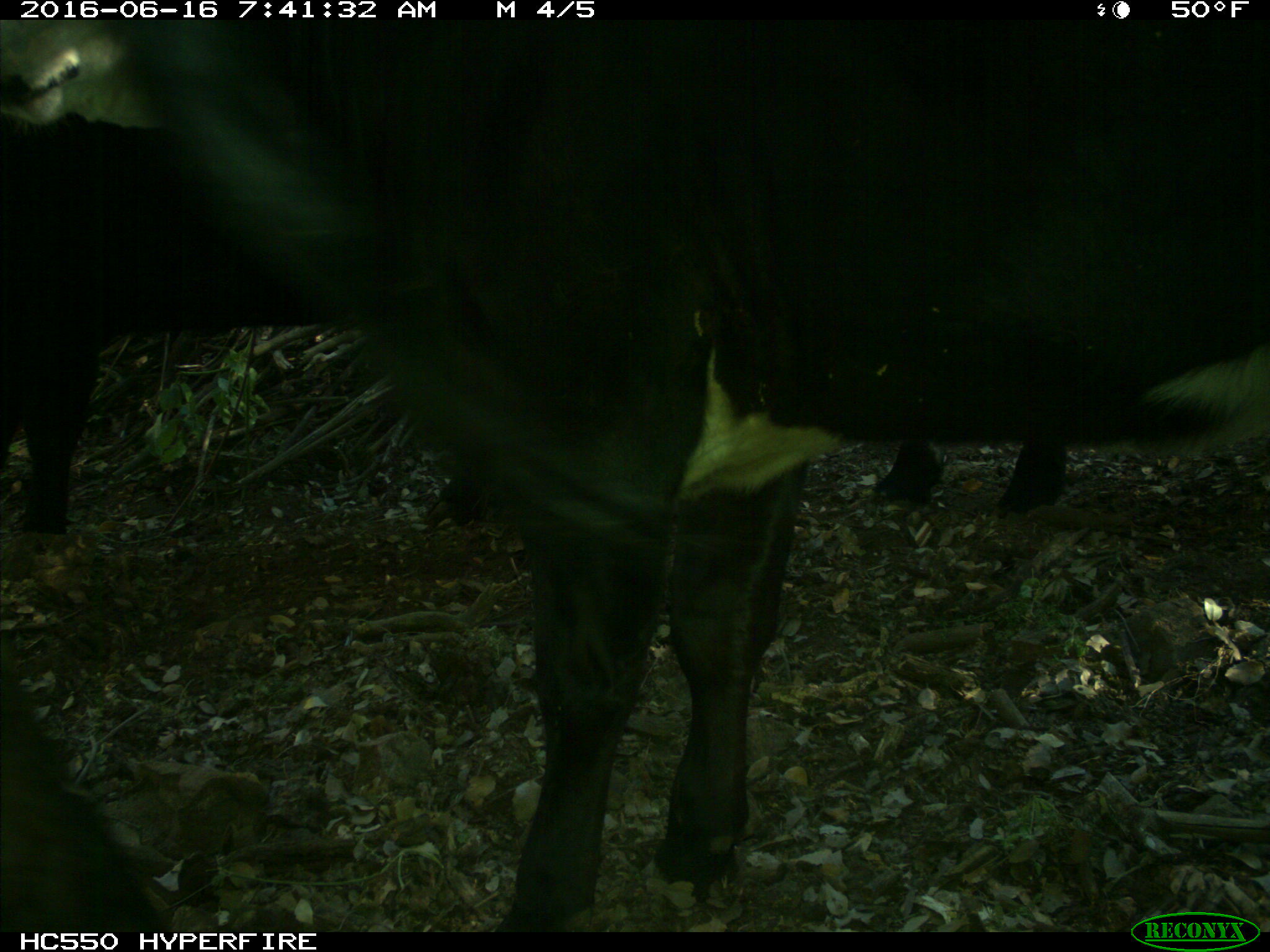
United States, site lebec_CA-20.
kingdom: Animalia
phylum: Chordata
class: Mammalia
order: Artiodactyla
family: Bovidae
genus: Bos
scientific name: Bos taurus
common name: domestic cow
Bos taurus (domestic cow).